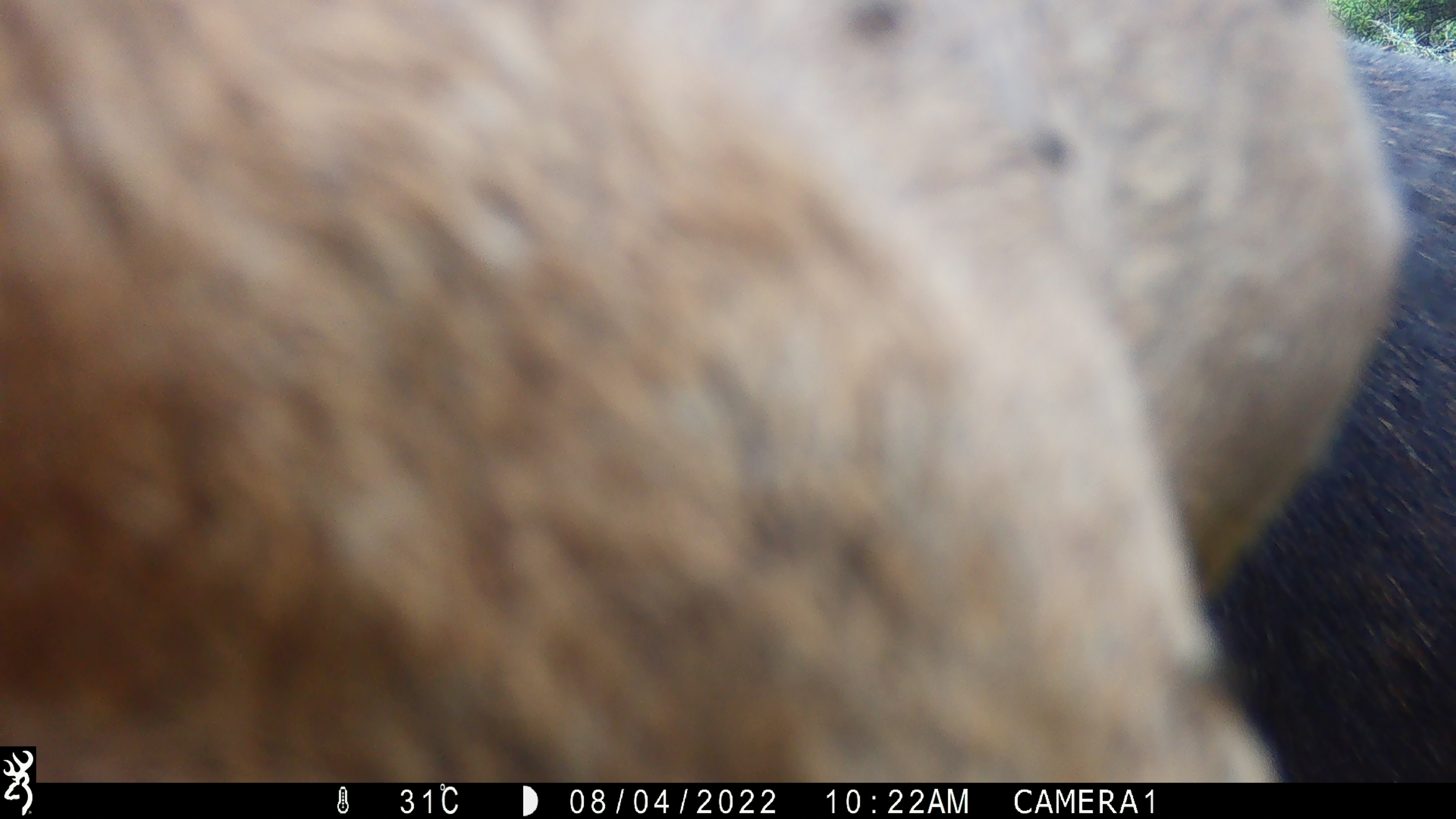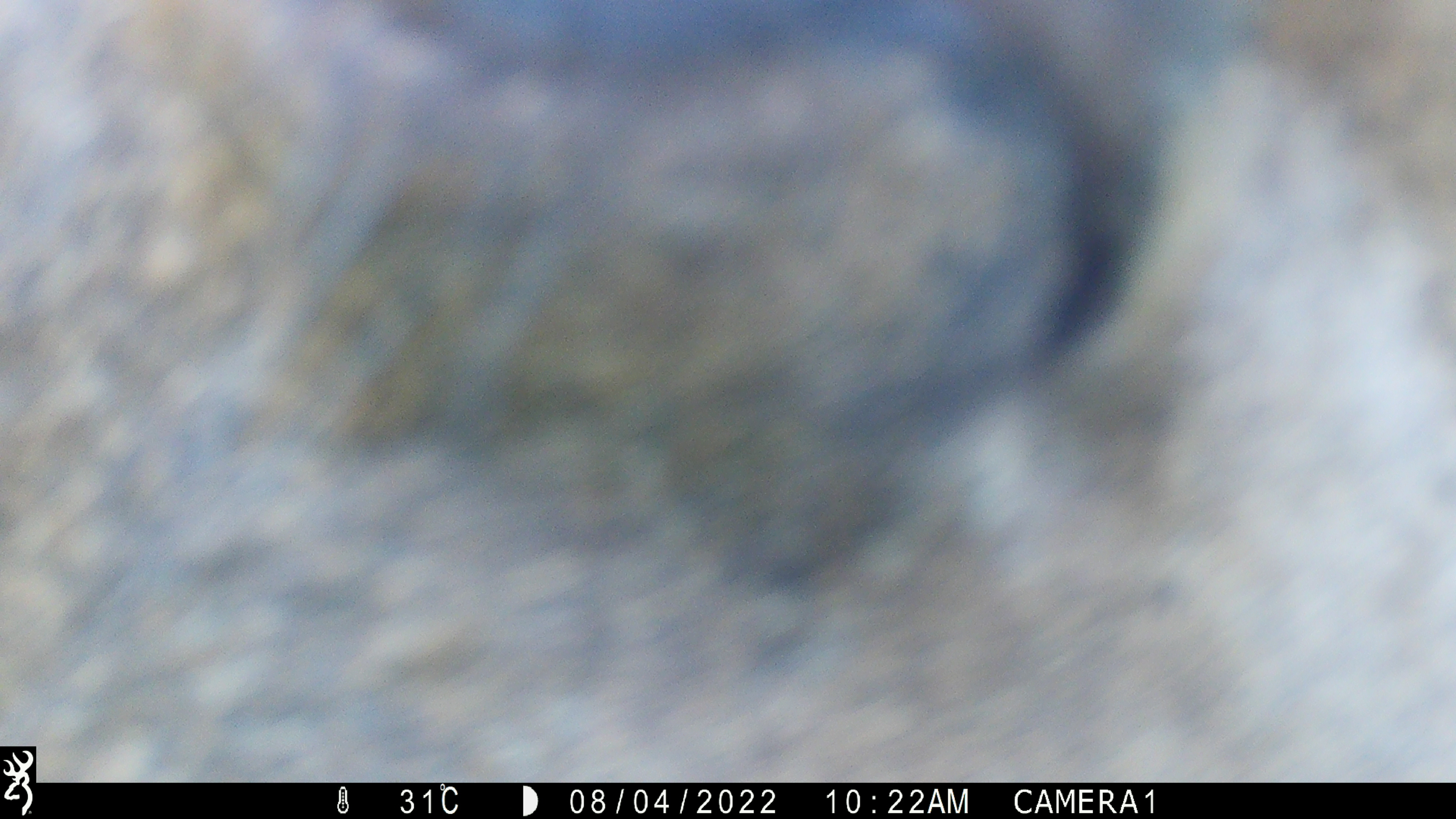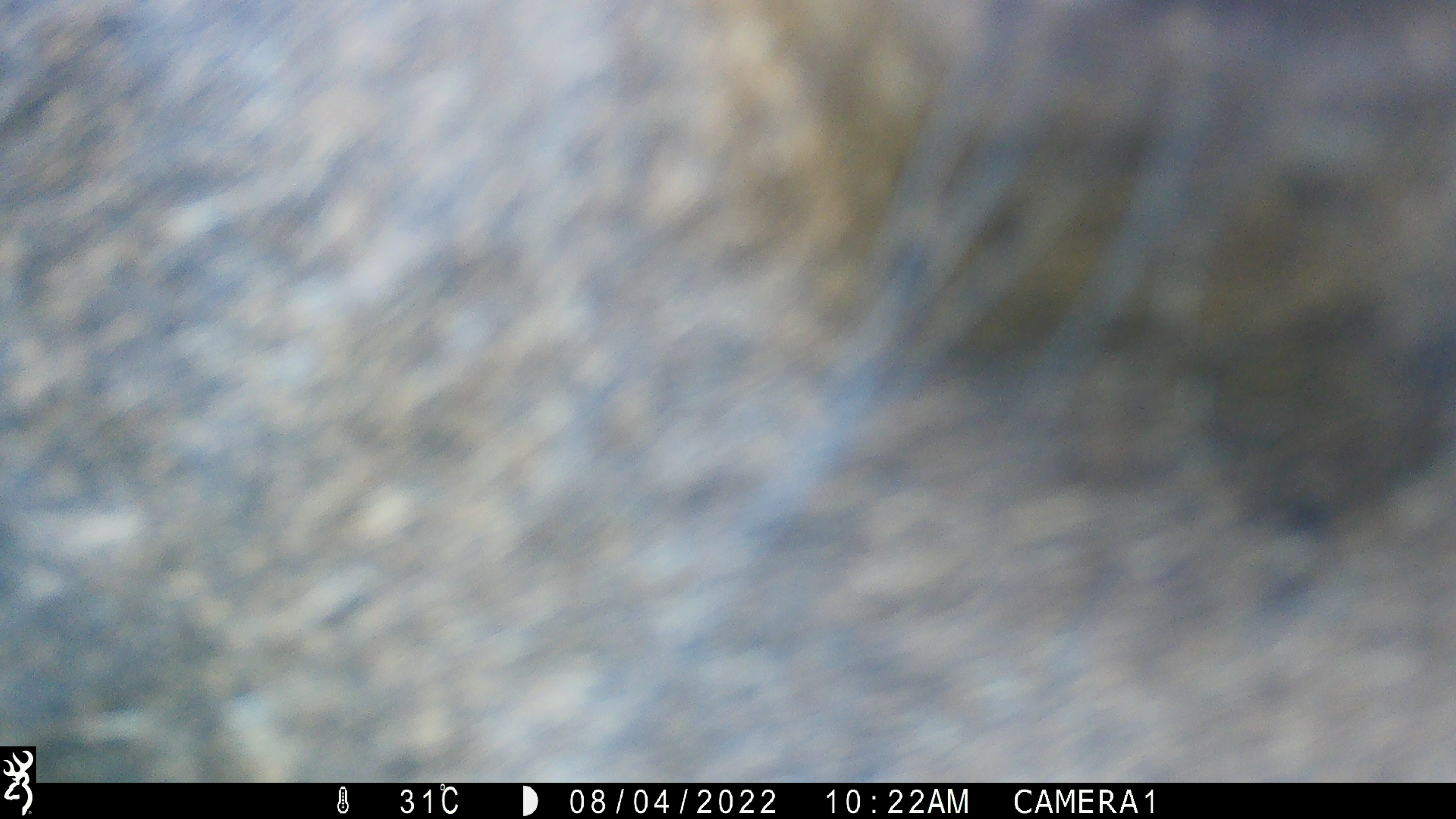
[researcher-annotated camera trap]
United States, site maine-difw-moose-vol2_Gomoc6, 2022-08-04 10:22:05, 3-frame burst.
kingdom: Animalia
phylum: Chordata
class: Mammalia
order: Artiodactyla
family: Cervidae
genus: Alces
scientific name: Alces alces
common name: moose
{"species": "moose (Alces alces)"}